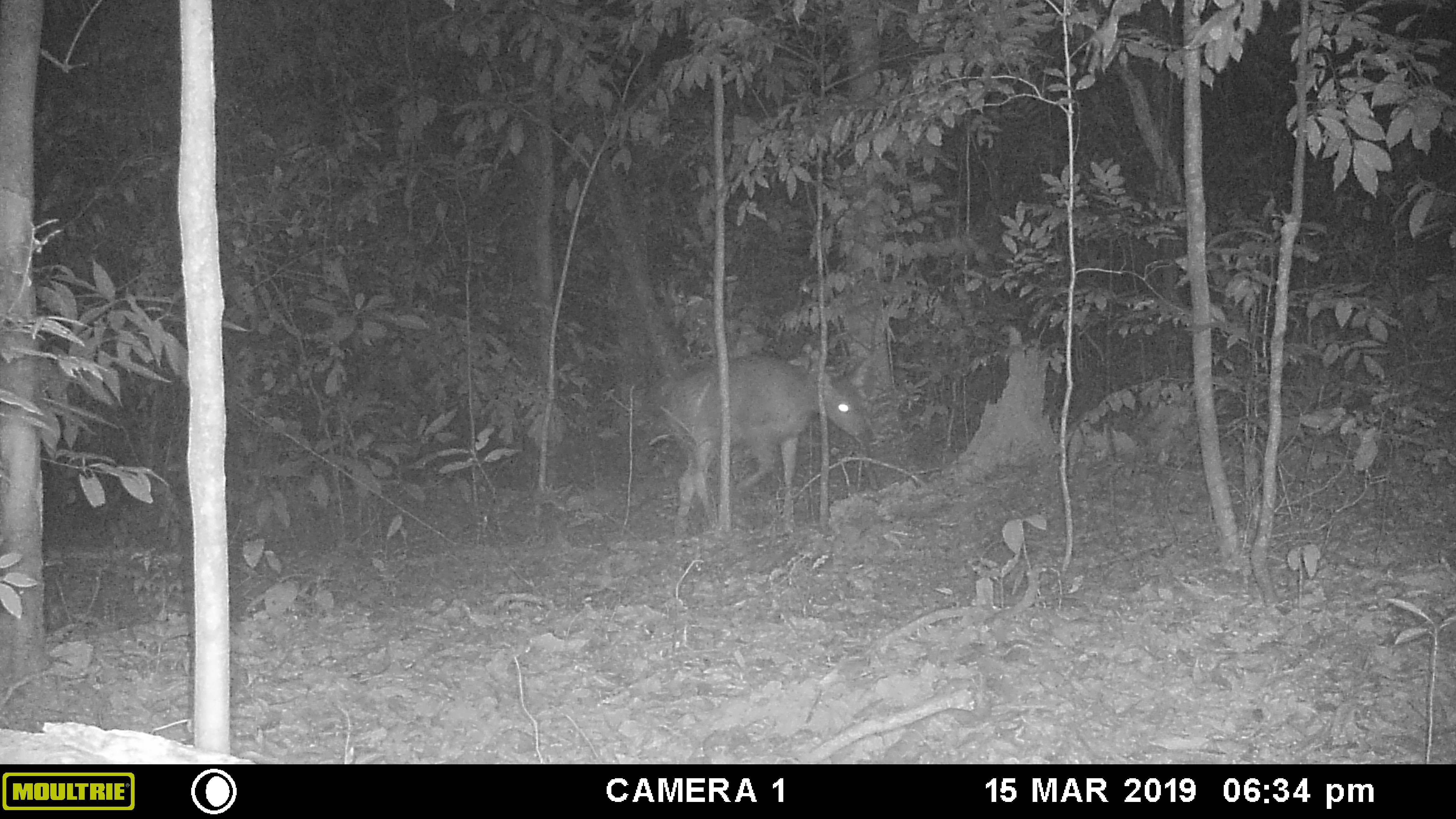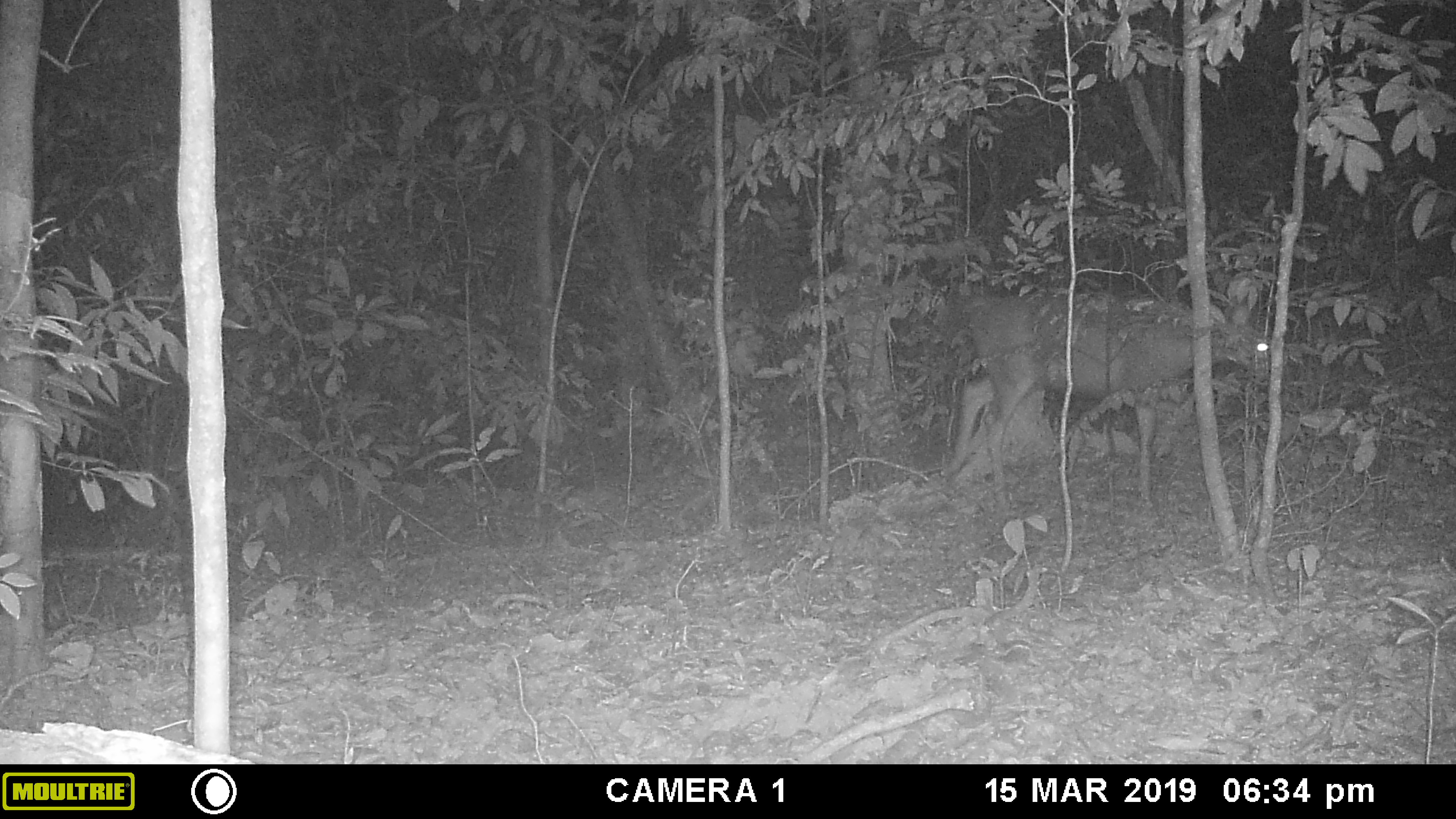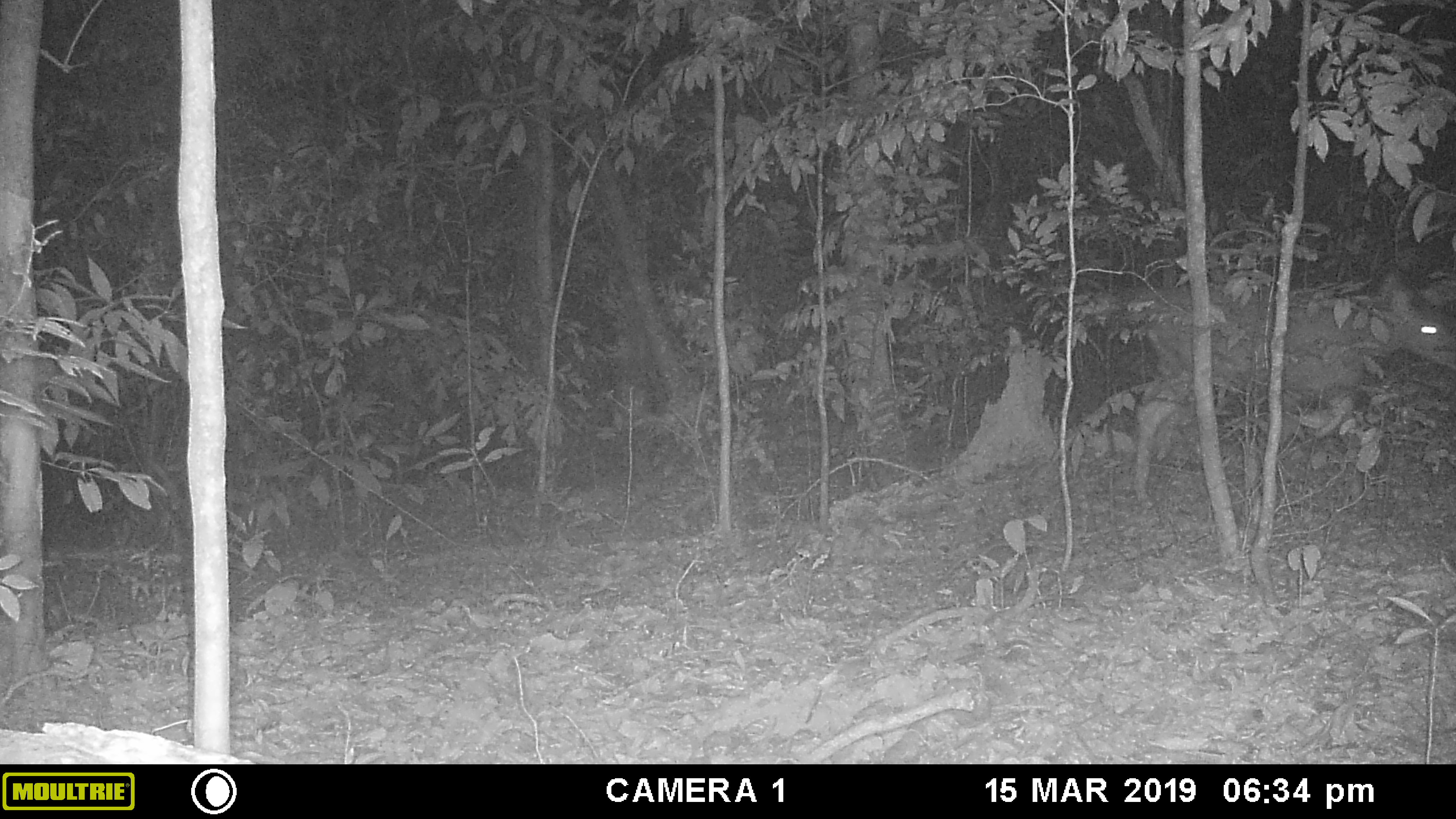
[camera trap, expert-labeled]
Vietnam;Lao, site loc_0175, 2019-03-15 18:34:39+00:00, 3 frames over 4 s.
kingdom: Animalia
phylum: Chordata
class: Mammalia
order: Artiodactyla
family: Cervidae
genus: Rusa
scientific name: Rusa unicolor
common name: sambar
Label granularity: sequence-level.